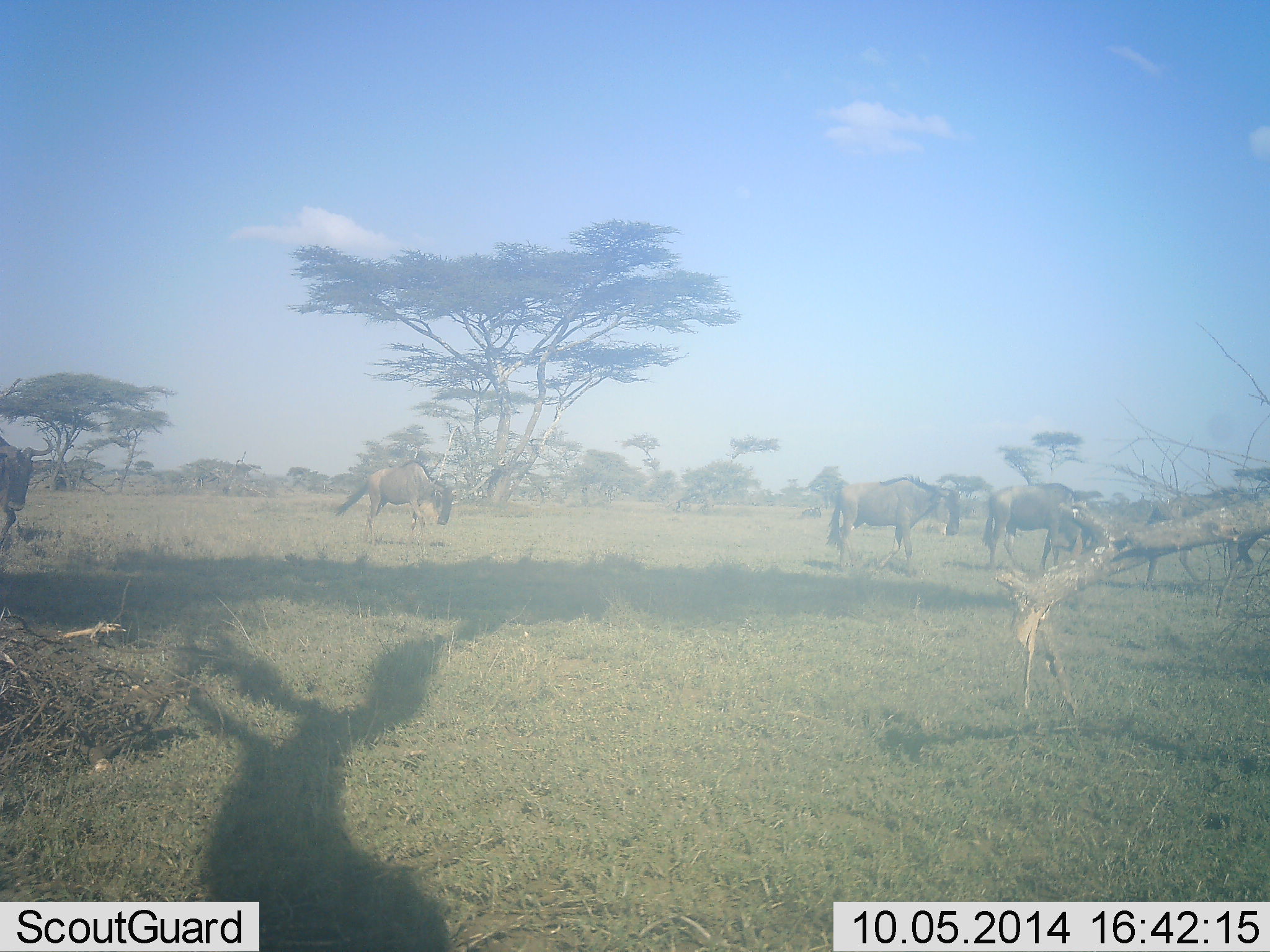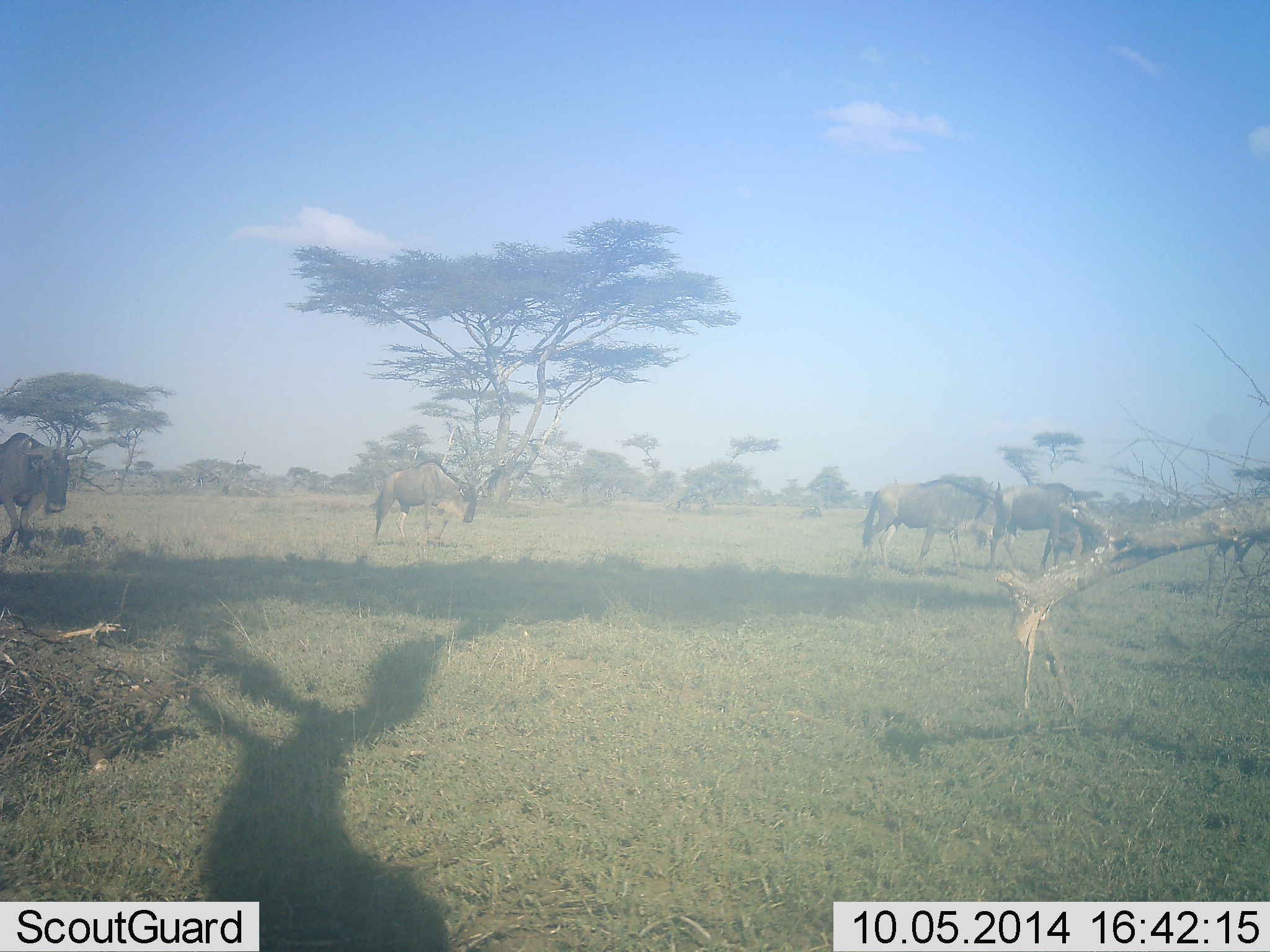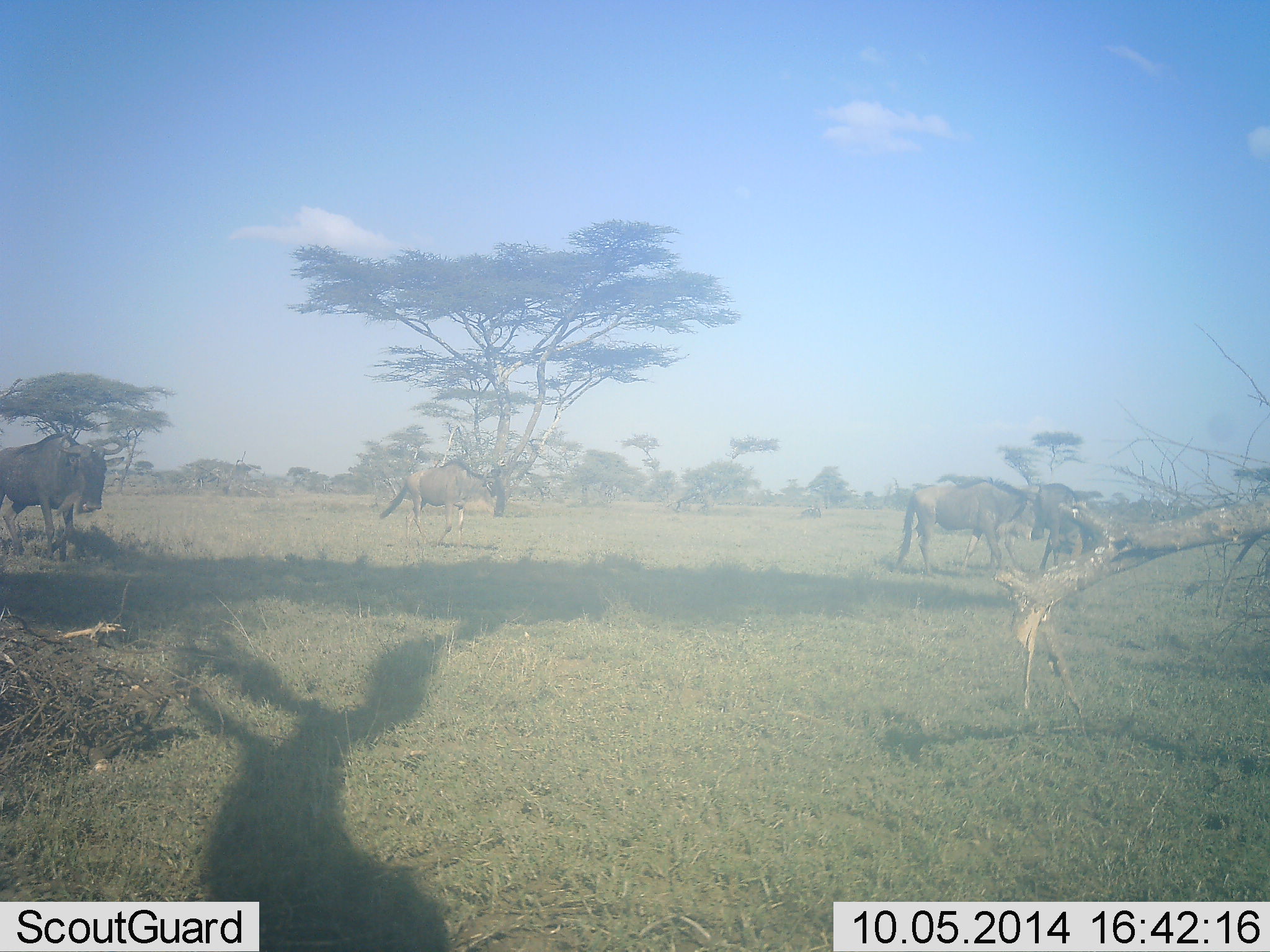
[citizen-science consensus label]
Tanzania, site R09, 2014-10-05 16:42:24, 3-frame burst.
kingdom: Animalia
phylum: Chordata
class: Mammalia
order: Artiodactyla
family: Bovidae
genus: Connochaetes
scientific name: Connochaetes taurinus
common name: blue wildebeest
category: wildebeest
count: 5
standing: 40%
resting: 0%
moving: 80%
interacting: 0%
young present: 0%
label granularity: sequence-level